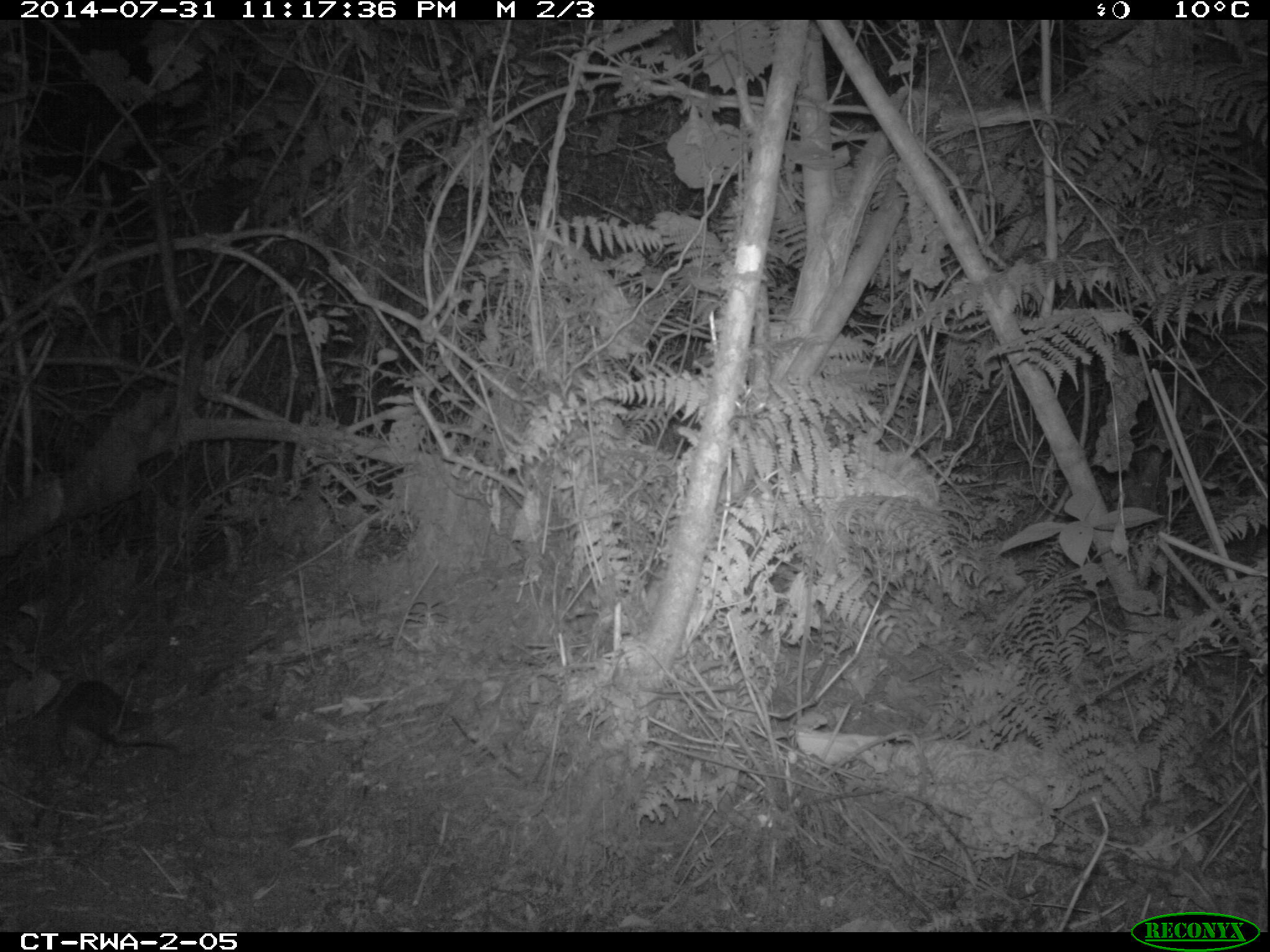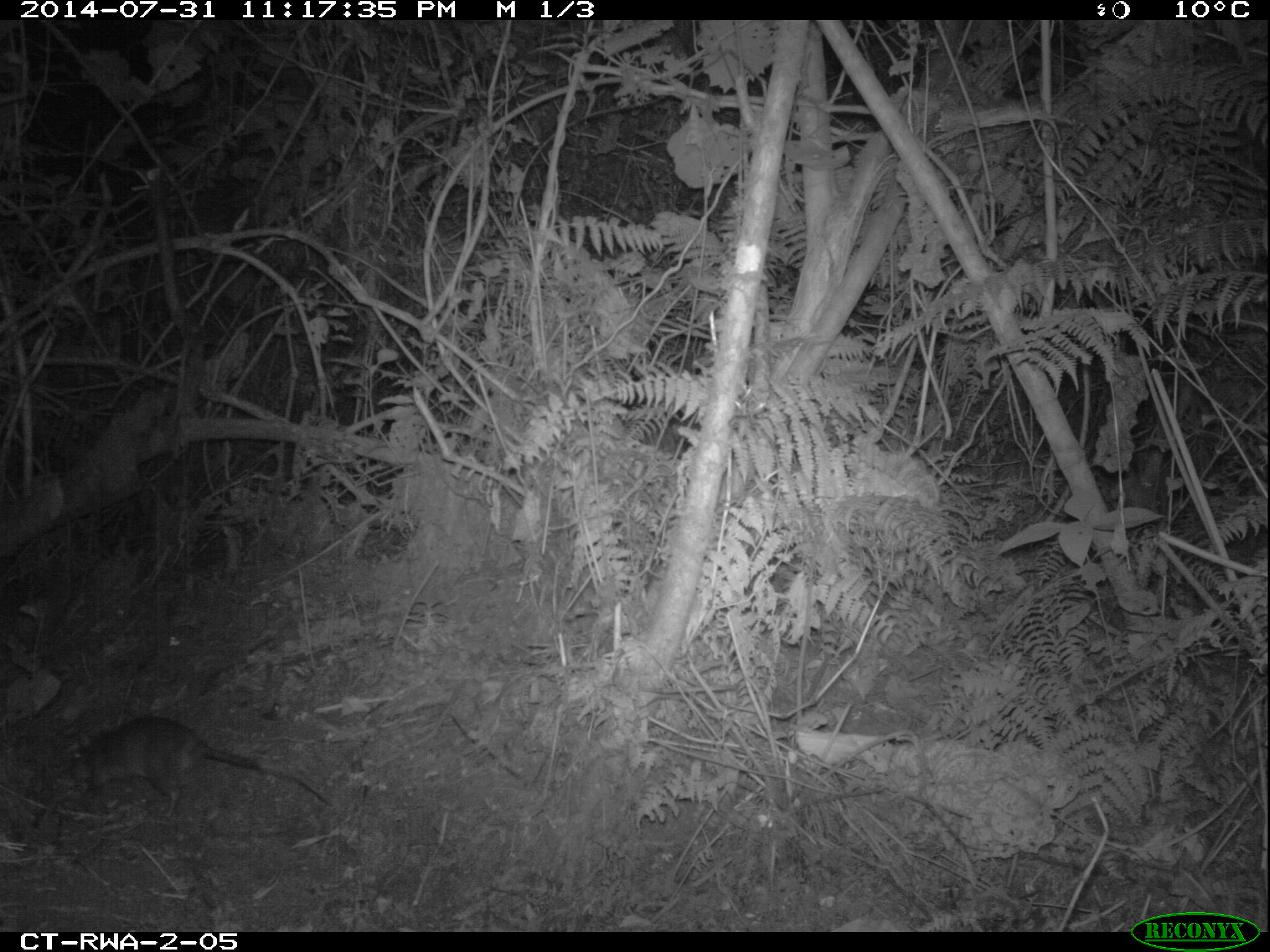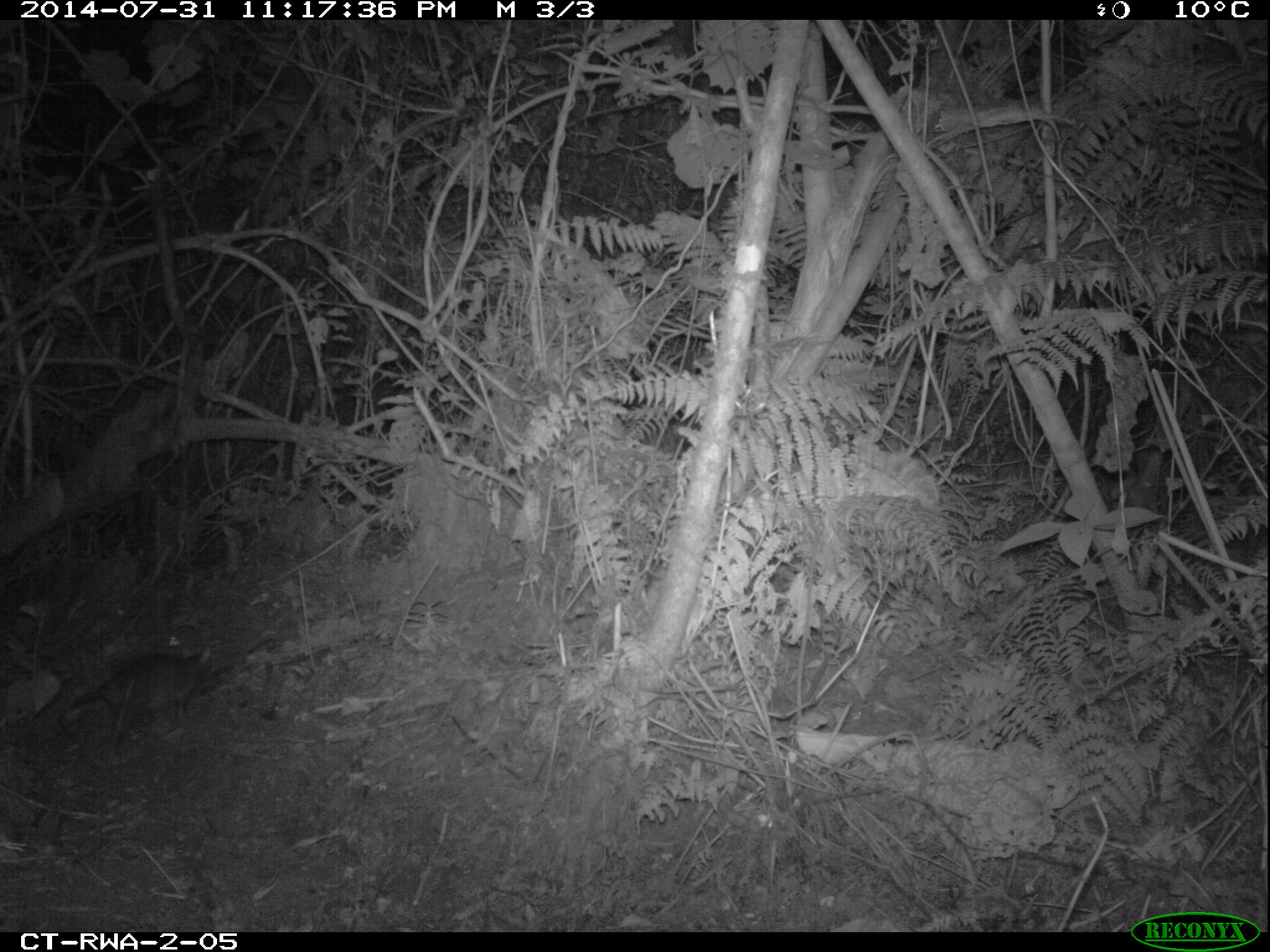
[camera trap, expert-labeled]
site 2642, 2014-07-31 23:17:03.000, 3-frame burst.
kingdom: Animalia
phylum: Chordata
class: Mammalia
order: Rodentia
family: Nesomyidae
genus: Cricetomys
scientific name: Cricetomys gambianus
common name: african giant pouched rat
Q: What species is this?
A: Cricetomys gambianus (african giant pouched rat).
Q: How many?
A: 1.